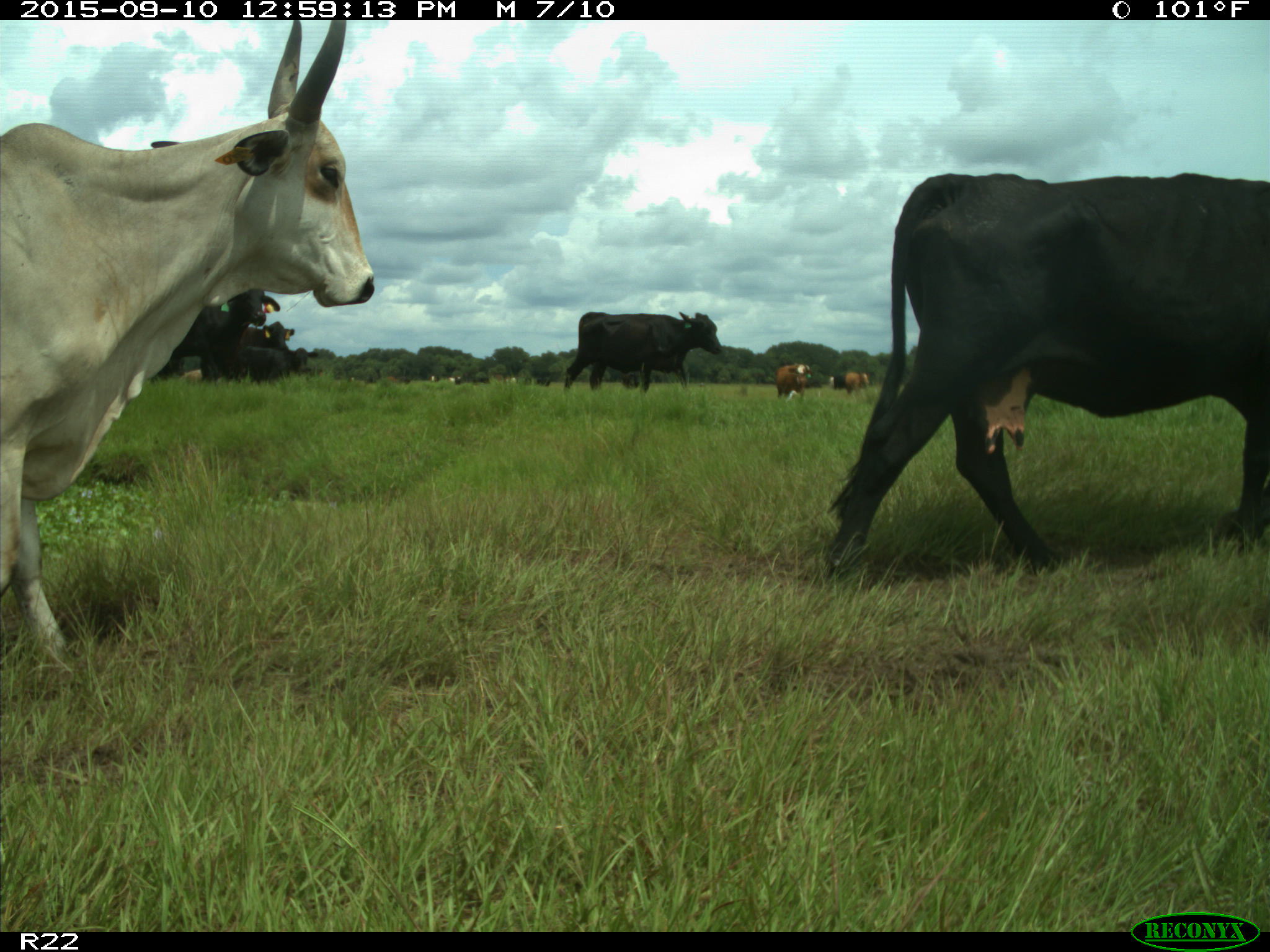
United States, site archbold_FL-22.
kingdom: Animalia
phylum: Chordata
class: Mammalia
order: Artiodactyla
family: Bovidae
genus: Bos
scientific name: Bos taurus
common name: domestic cow